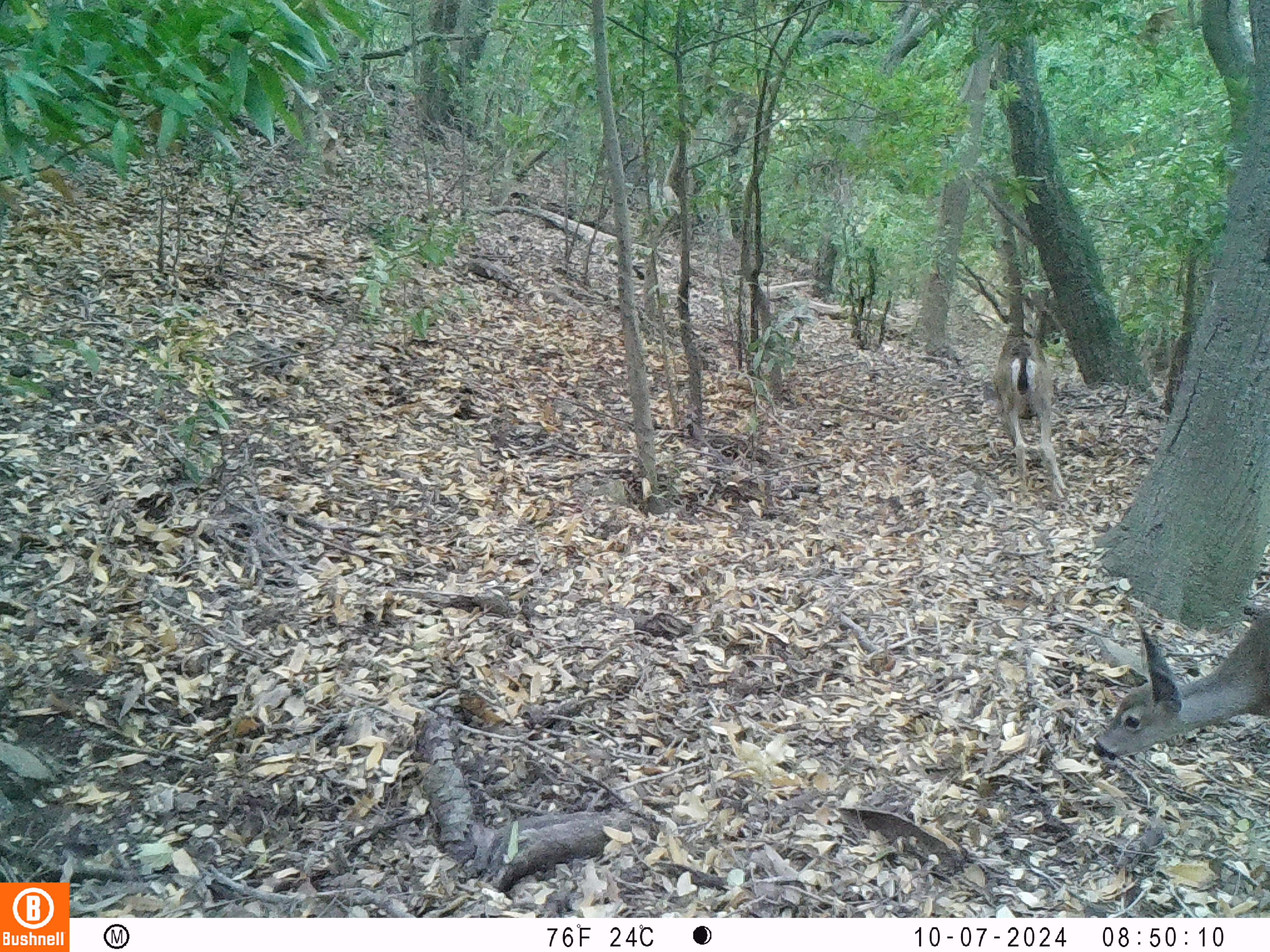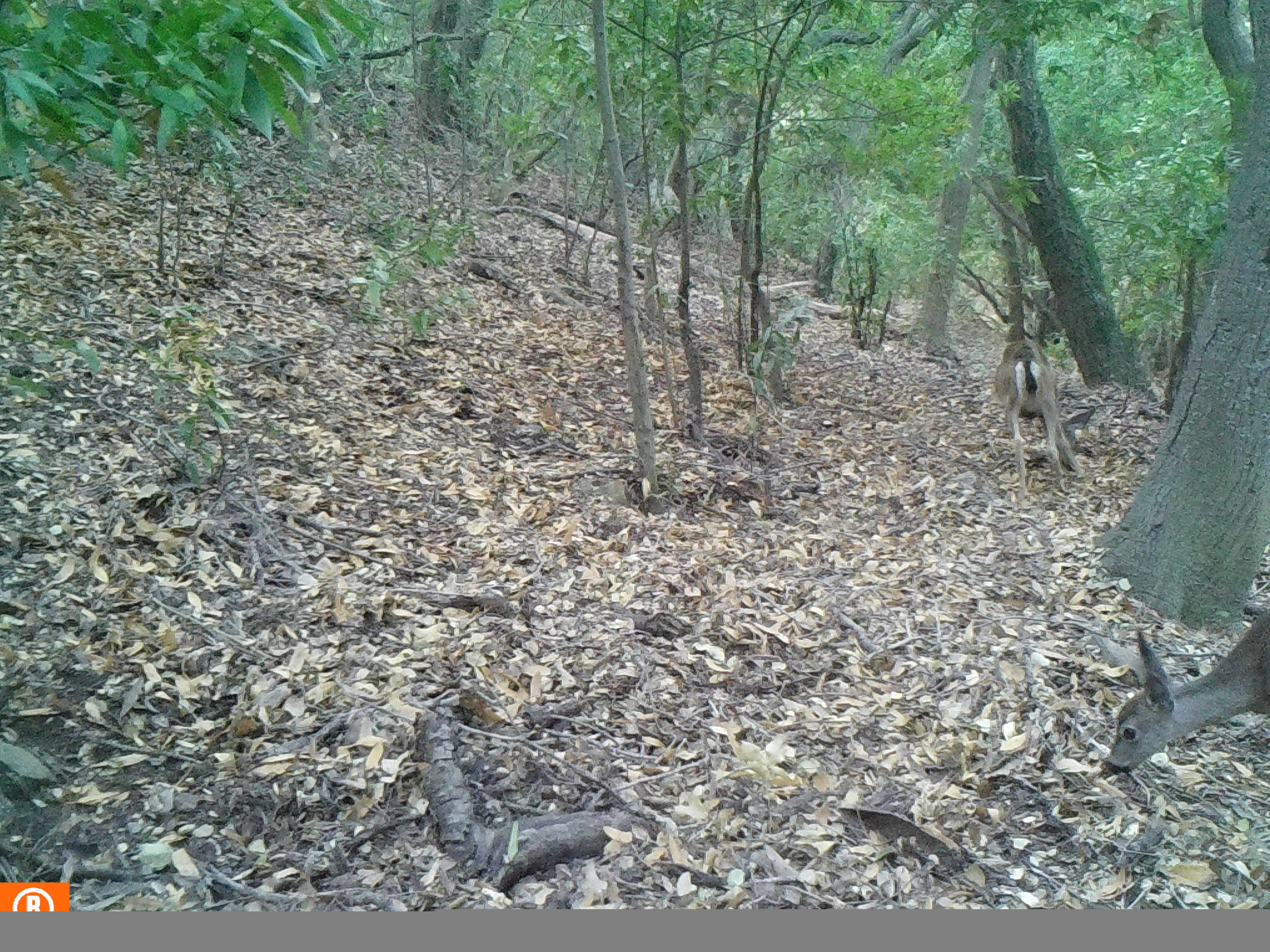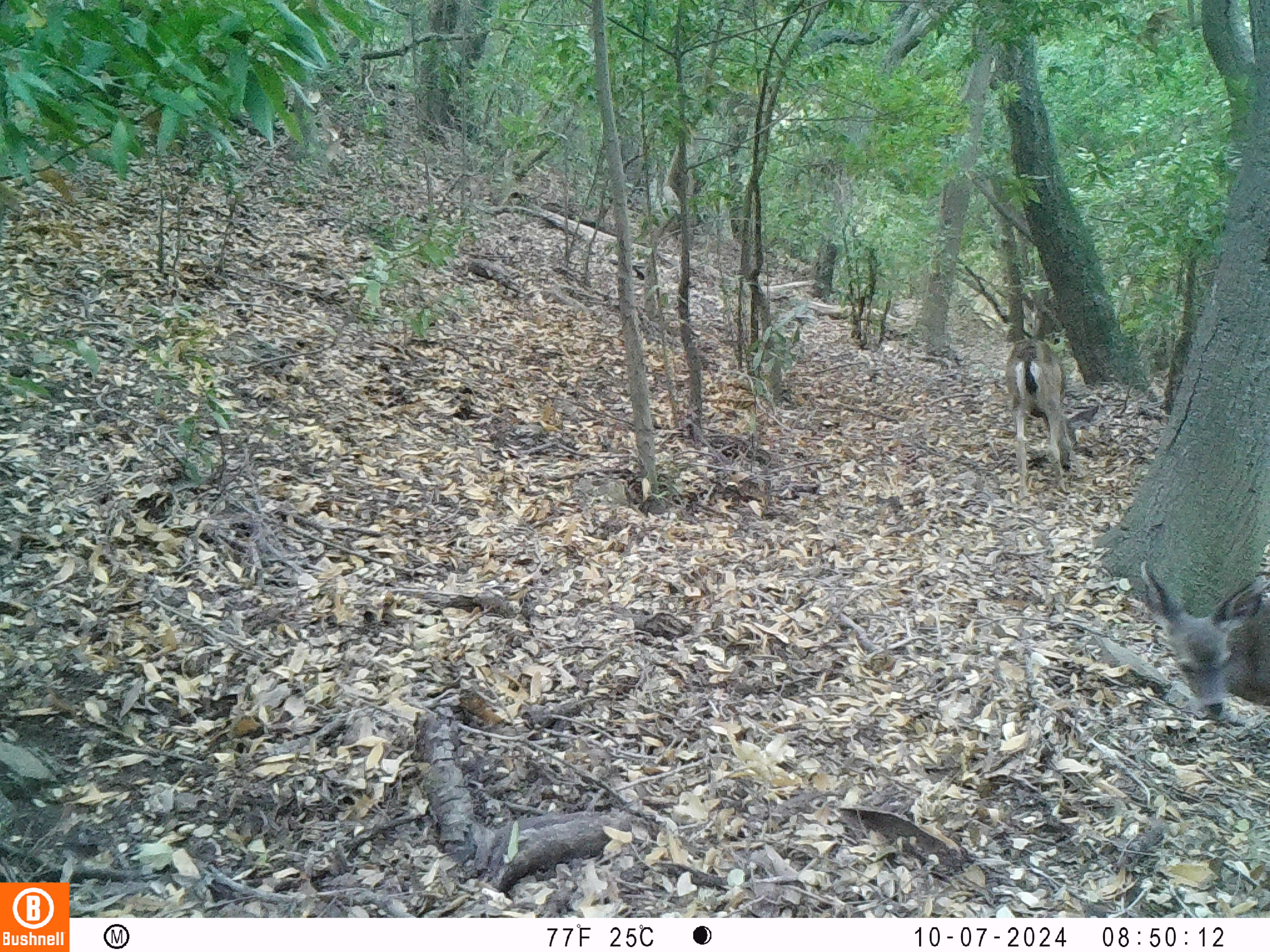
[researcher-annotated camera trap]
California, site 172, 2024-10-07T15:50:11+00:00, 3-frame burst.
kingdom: Animalia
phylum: Chordata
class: Mammalia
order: Artiodactyla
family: Cervidae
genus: Odocoileus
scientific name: Odocoileus hemionus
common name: mule deer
Mule deer (Odocoileus hemionus).